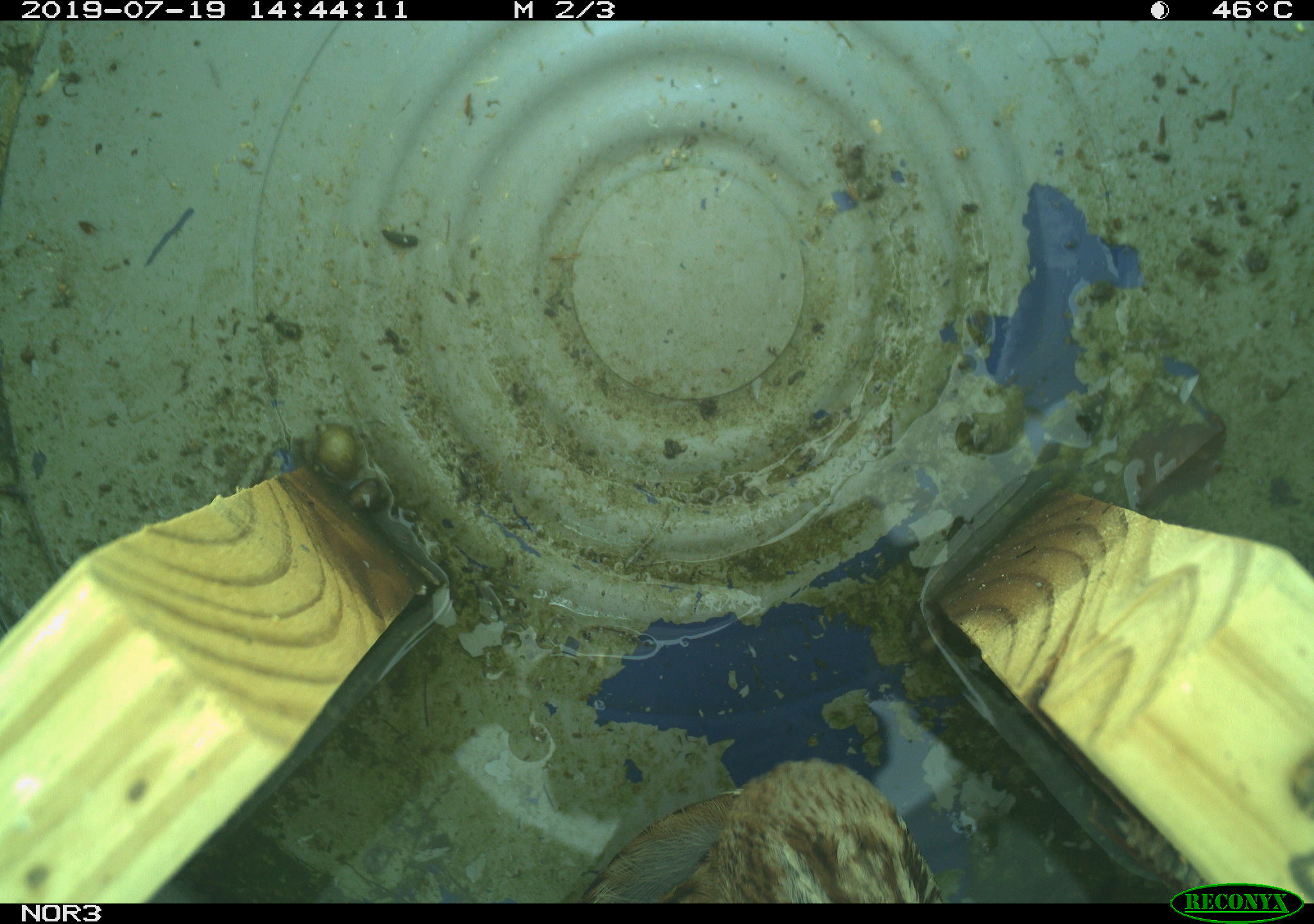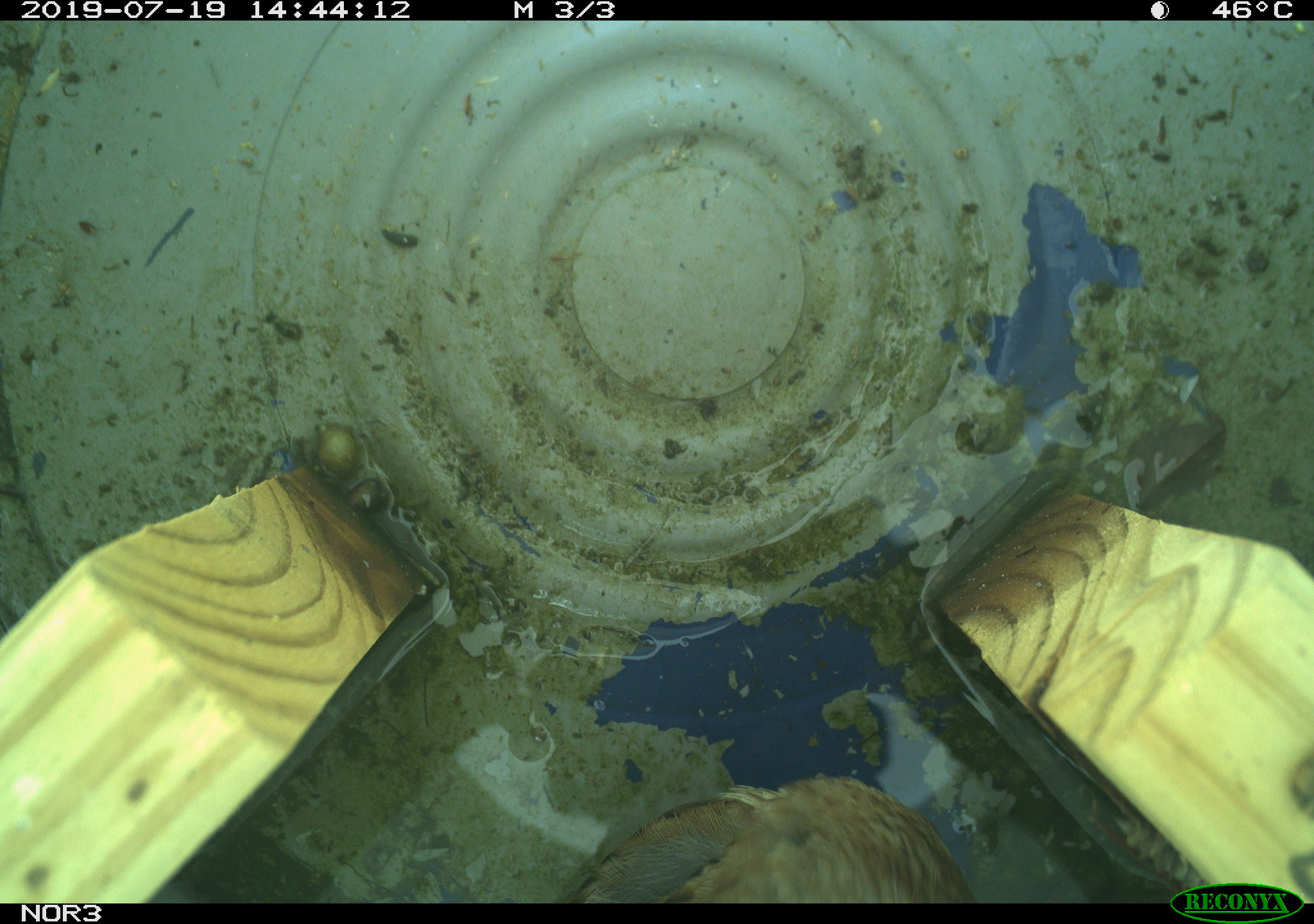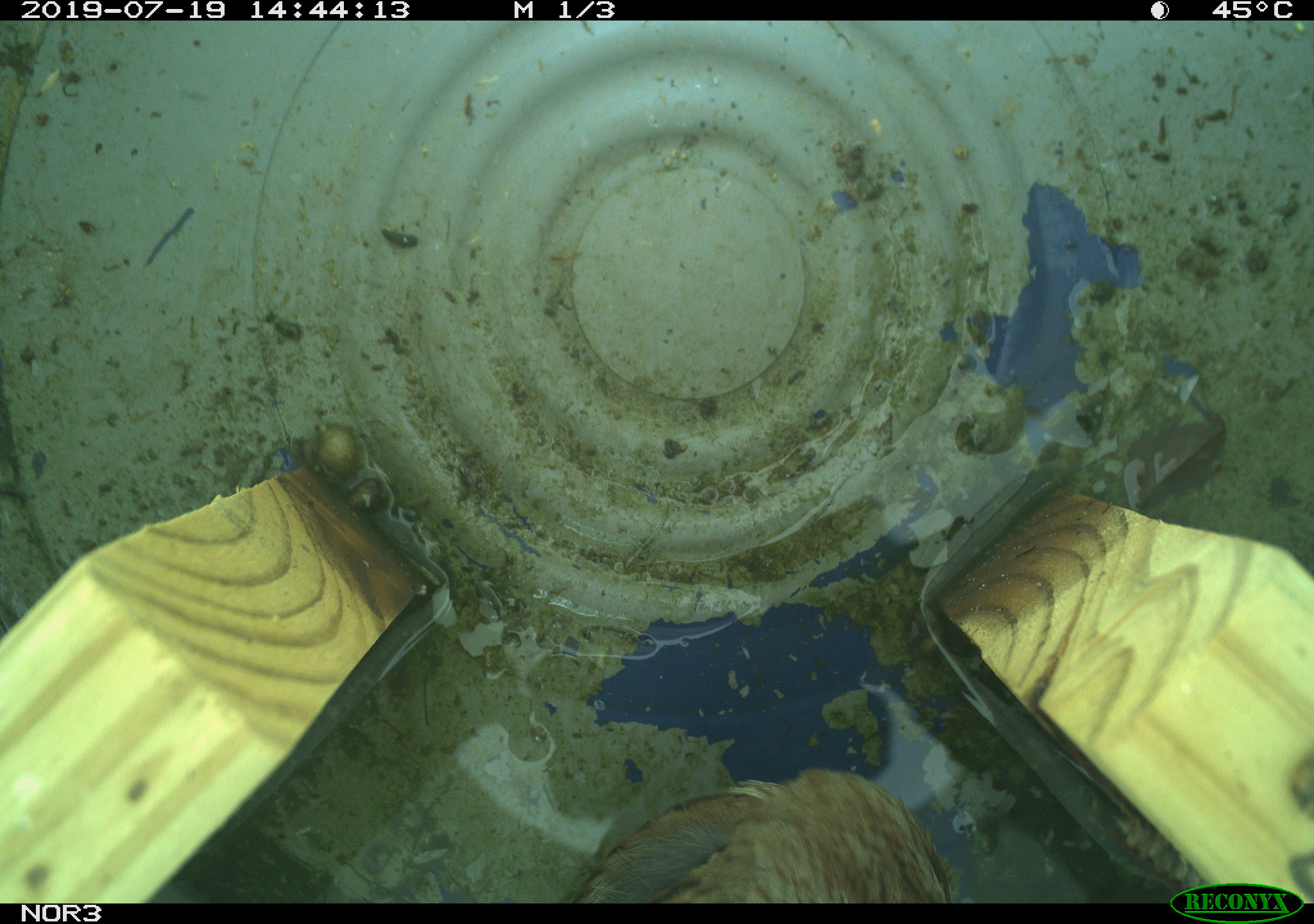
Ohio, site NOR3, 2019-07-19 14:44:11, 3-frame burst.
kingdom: Animalia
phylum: Chordata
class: Aves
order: Passeriformes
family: Passerellidae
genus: Melospiza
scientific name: Melospiza melodia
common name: song sparrow